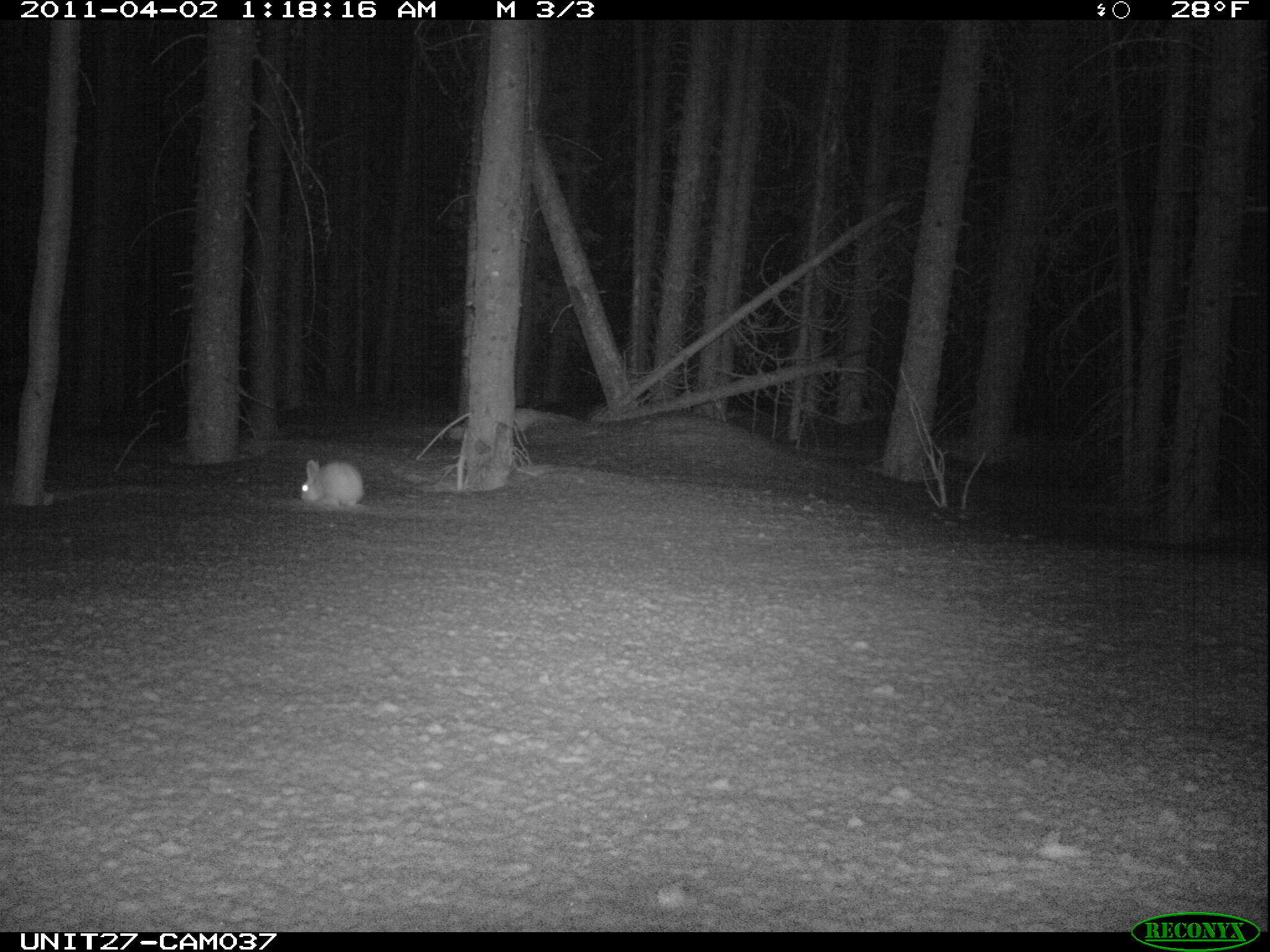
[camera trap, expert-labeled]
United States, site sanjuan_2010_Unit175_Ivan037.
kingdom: Animalia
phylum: Chordata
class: Mammalia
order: Lagomorpha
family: Leporidae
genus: Lepus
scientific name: Lepus americanus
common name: snowshoe hare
Lepus americanus (snowshoe hare).